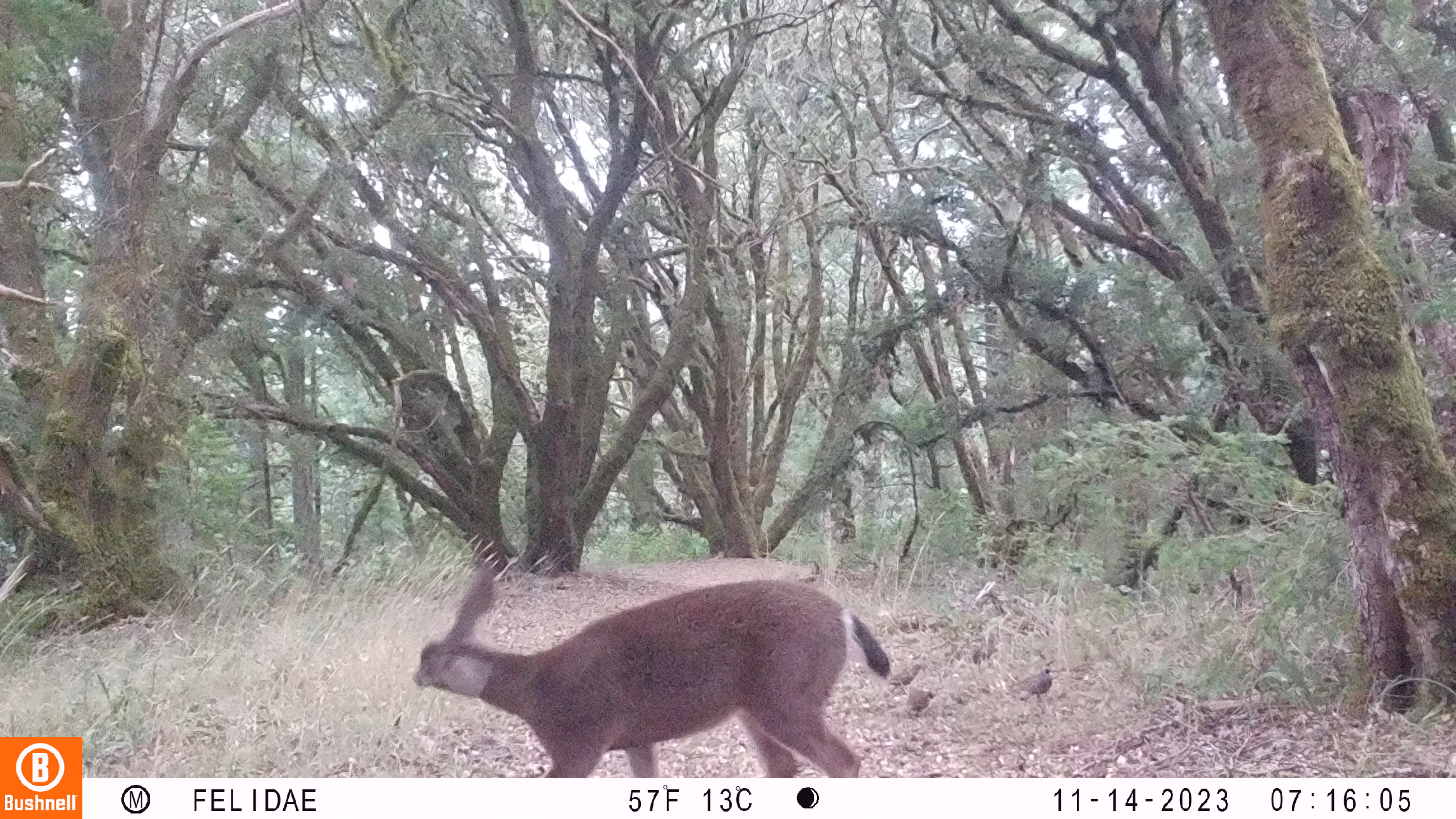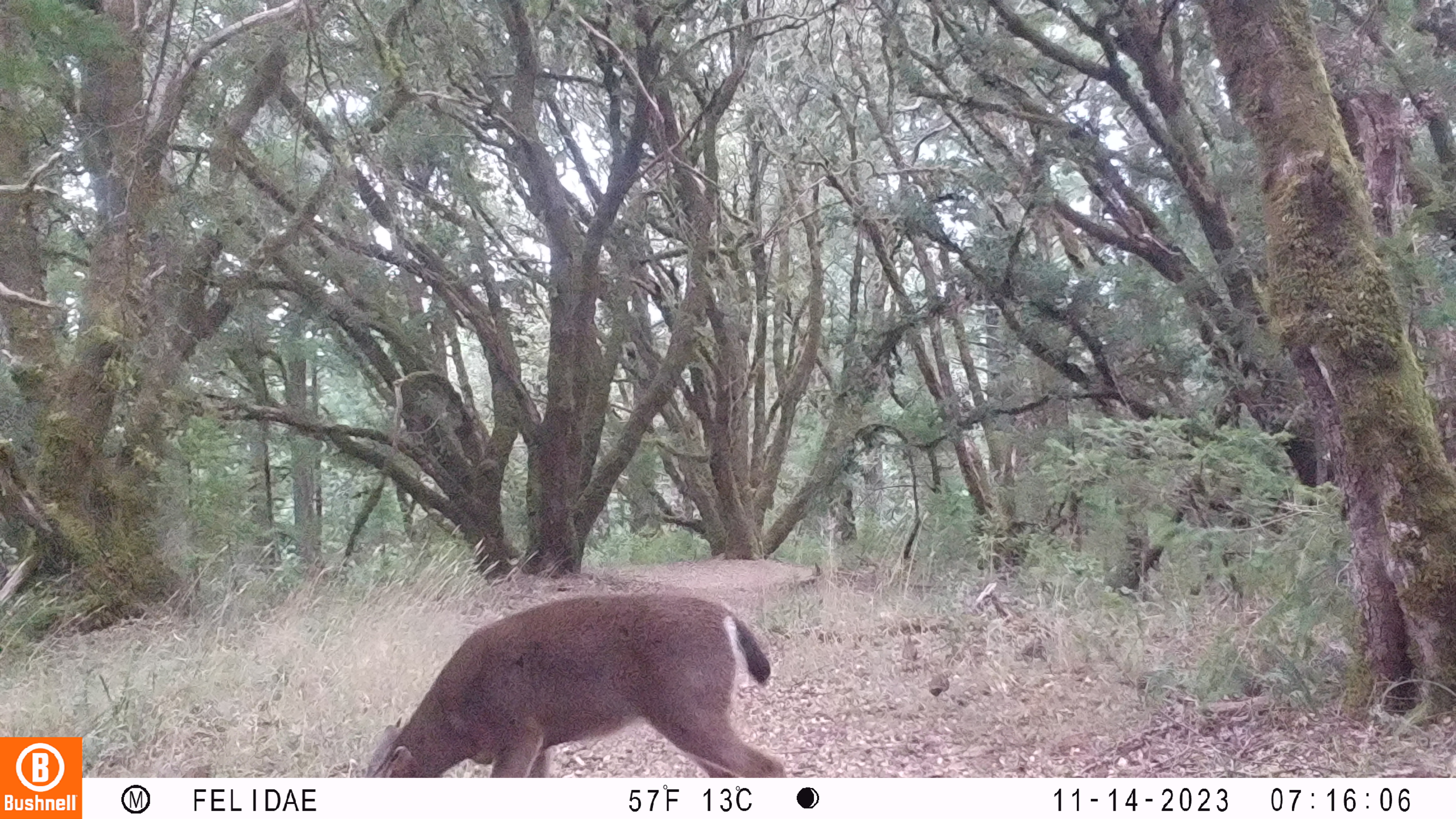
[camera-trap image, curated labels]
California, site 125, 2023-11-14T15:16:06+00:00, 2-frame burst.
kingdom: Animalia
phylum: Chordata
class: Mammalia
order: Artiodactyla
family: Cervidae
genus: Odocoileus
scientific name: Odocoileus hemionus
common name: mule deer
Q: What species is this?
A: Mule deer (Odocoileus hemionus).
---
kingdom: Animalia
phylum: Chordata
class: Aves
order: Galliformes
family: Odontophoridae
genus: Callipepla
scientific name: Callipepla californica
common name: california quail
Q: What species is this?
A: California quail (Callipepla californica).